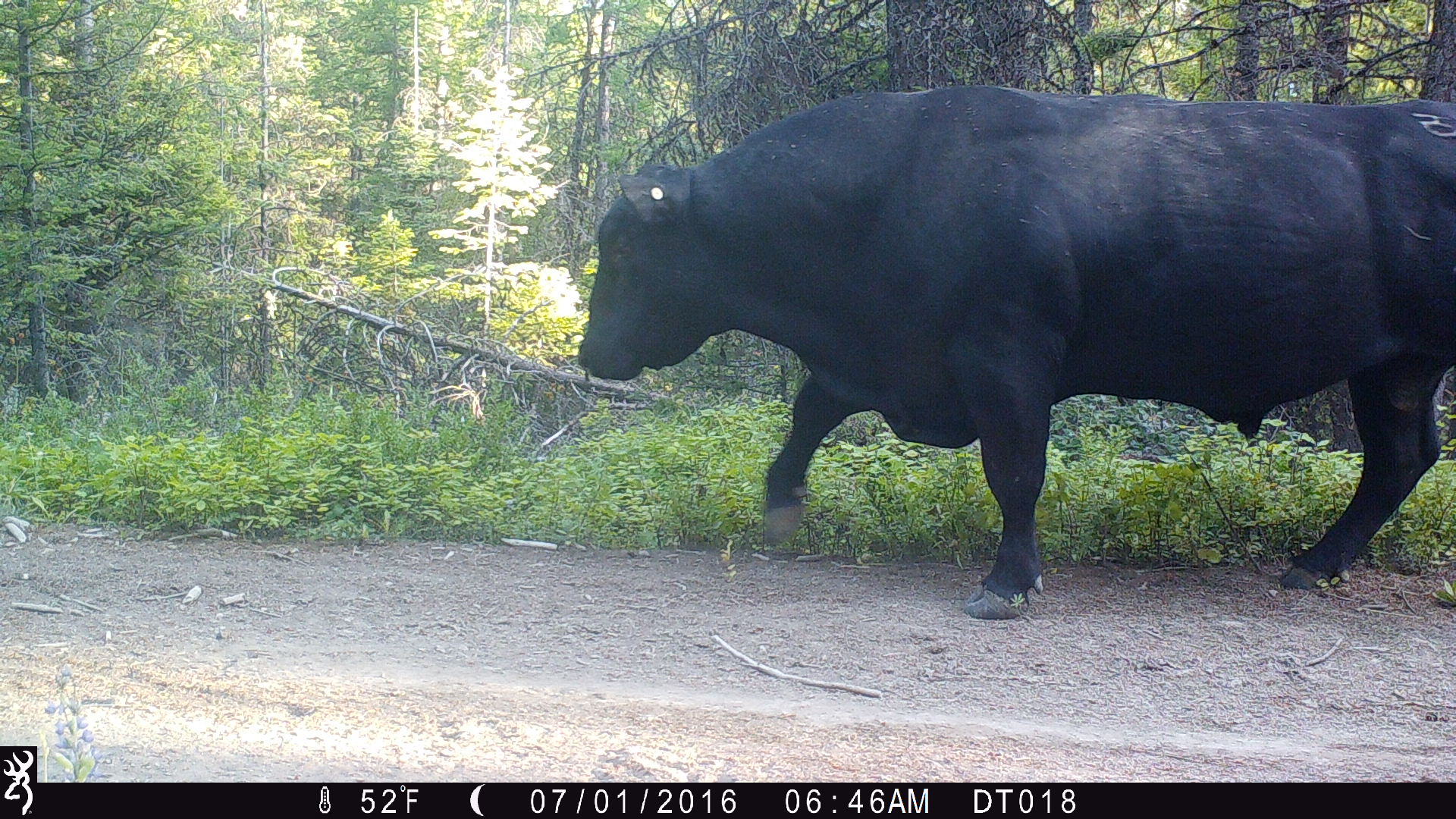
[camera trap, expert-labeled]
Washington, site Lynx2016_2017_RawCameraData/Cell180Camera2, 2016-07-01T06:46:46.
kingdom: Animalia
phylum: Chordata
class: Mammalia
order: Artiodactyla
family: Bovidae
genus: Bos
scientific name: Bos taurus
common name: domestic cattle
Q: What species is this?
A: Domestic cattle (Bos taurus).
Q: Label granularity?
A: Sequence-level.